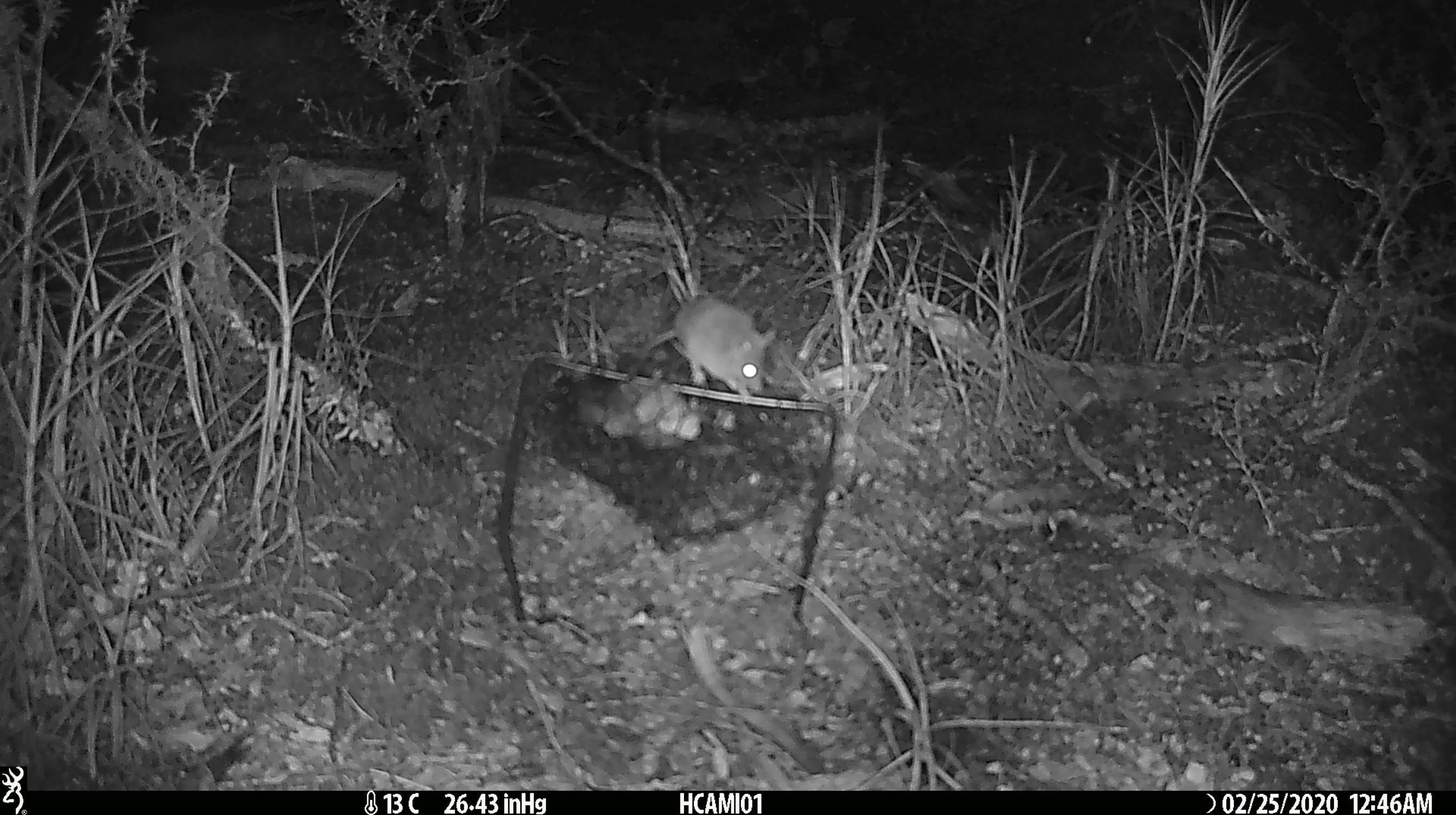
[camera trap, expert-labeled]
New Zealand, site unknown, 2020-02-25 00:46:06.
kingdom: Animalia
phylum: Chordata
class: Mammalia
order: Rodentia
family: Muridae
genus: Mus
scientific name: Mus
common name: mouse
Mouse (Mus).